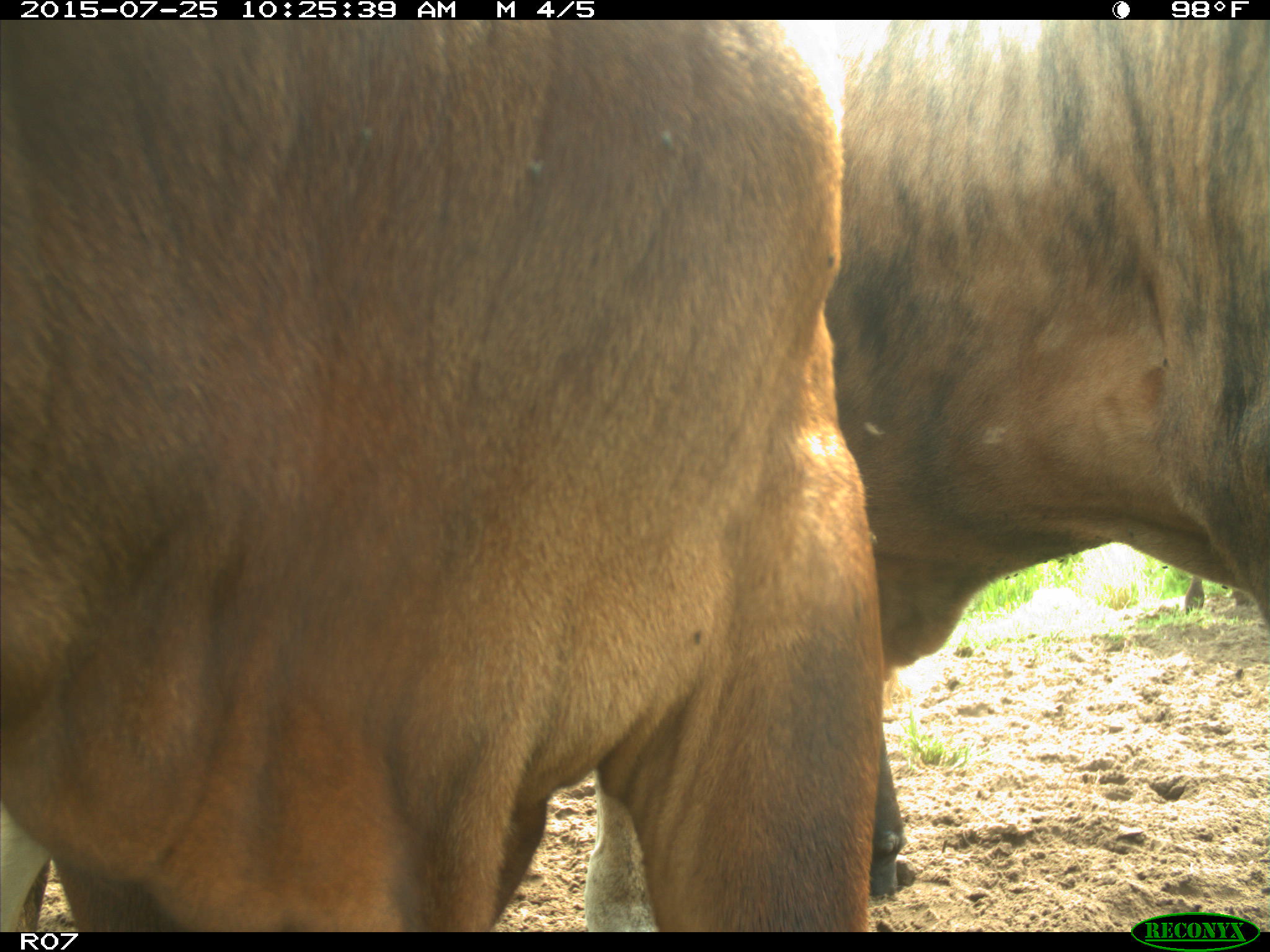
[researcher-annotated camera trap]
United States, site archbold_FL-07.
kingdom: Animalia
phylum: Chordata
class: Mammalia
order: Artiodactyla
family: Bovidae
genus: Bos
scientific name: Bos taurus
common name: domestic cow